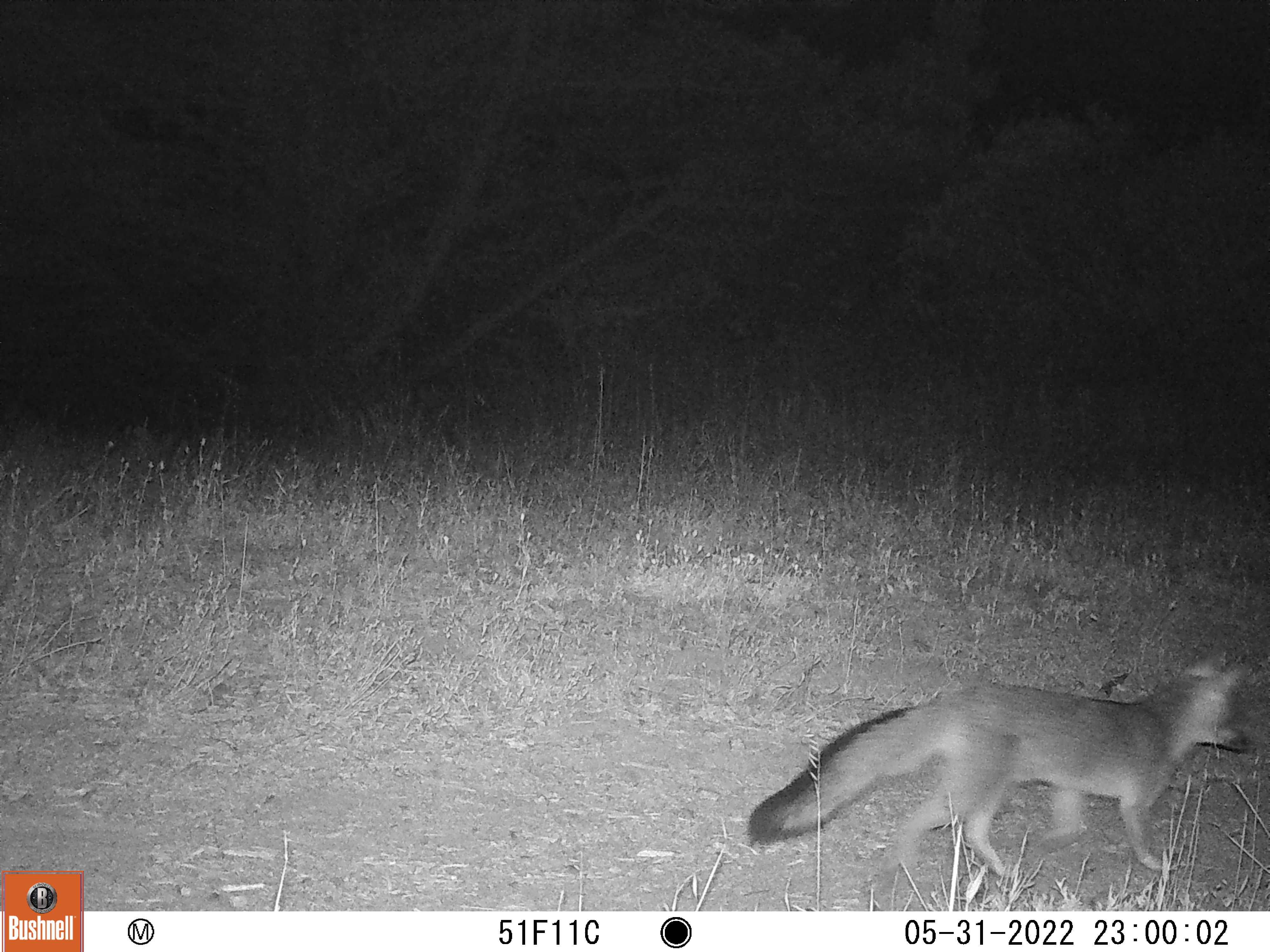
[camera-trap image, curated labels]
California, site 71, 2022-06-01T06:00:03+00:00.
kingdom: Animalia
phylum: Chordata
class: Mammalia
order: Carnivora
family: Canidae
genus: Urocyon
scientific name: Urocyon cinereoargenteus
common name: gray fox